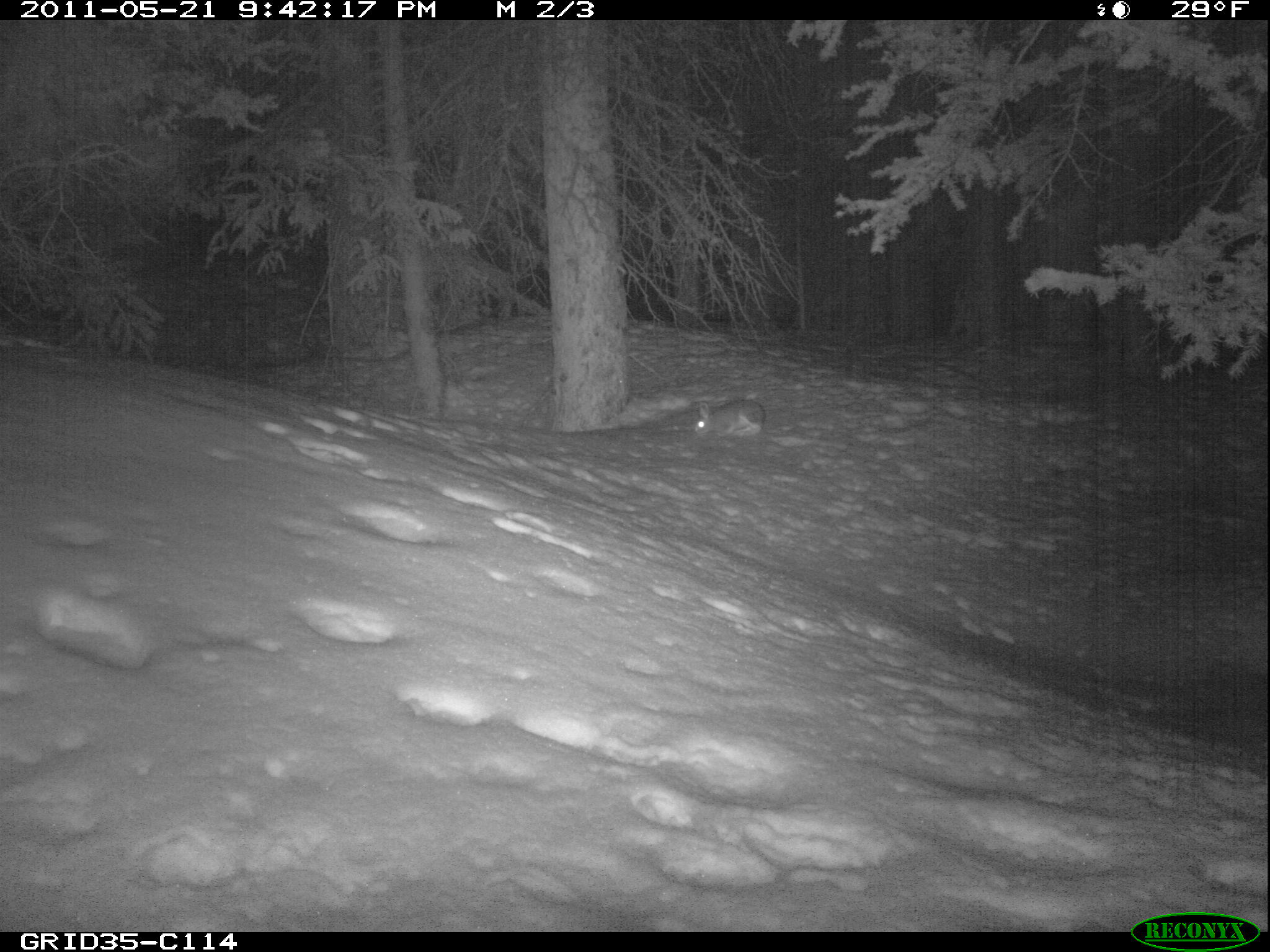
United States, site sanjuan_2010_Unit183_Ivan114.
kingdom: Animalia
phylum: Chordata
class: Mammalia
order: Lagomorpha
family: Leporidae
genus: Lepus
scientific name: Lepus americanus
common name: snowshoe hare